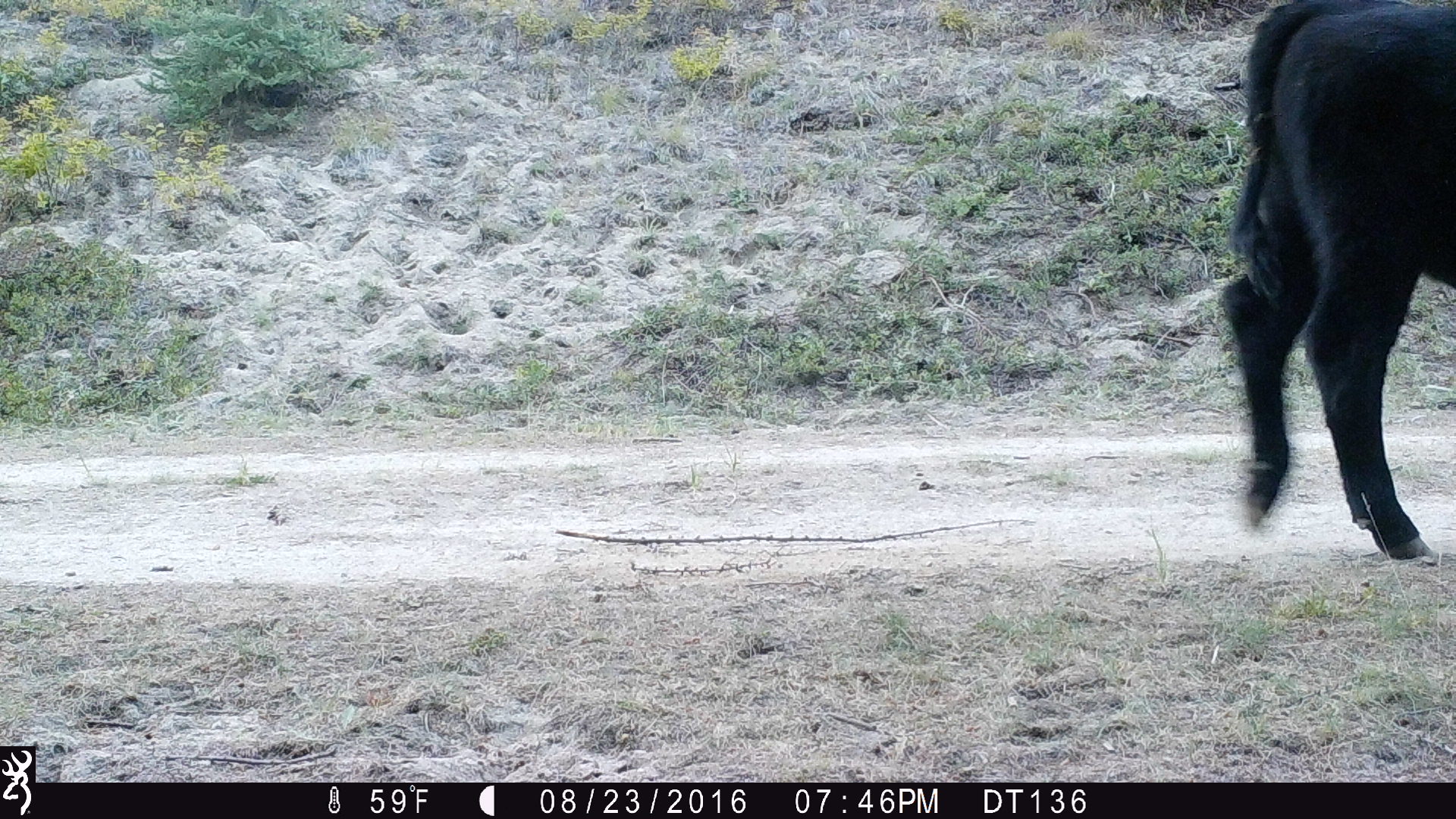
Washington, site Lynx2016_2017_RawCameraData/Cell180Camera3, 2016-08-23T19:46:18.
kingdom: Animalia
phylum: Chordata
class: Mammalia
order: Artiodactyla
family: Bovidae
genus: Bos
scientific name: Bos taurus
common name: domestic cattle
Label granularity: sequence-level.